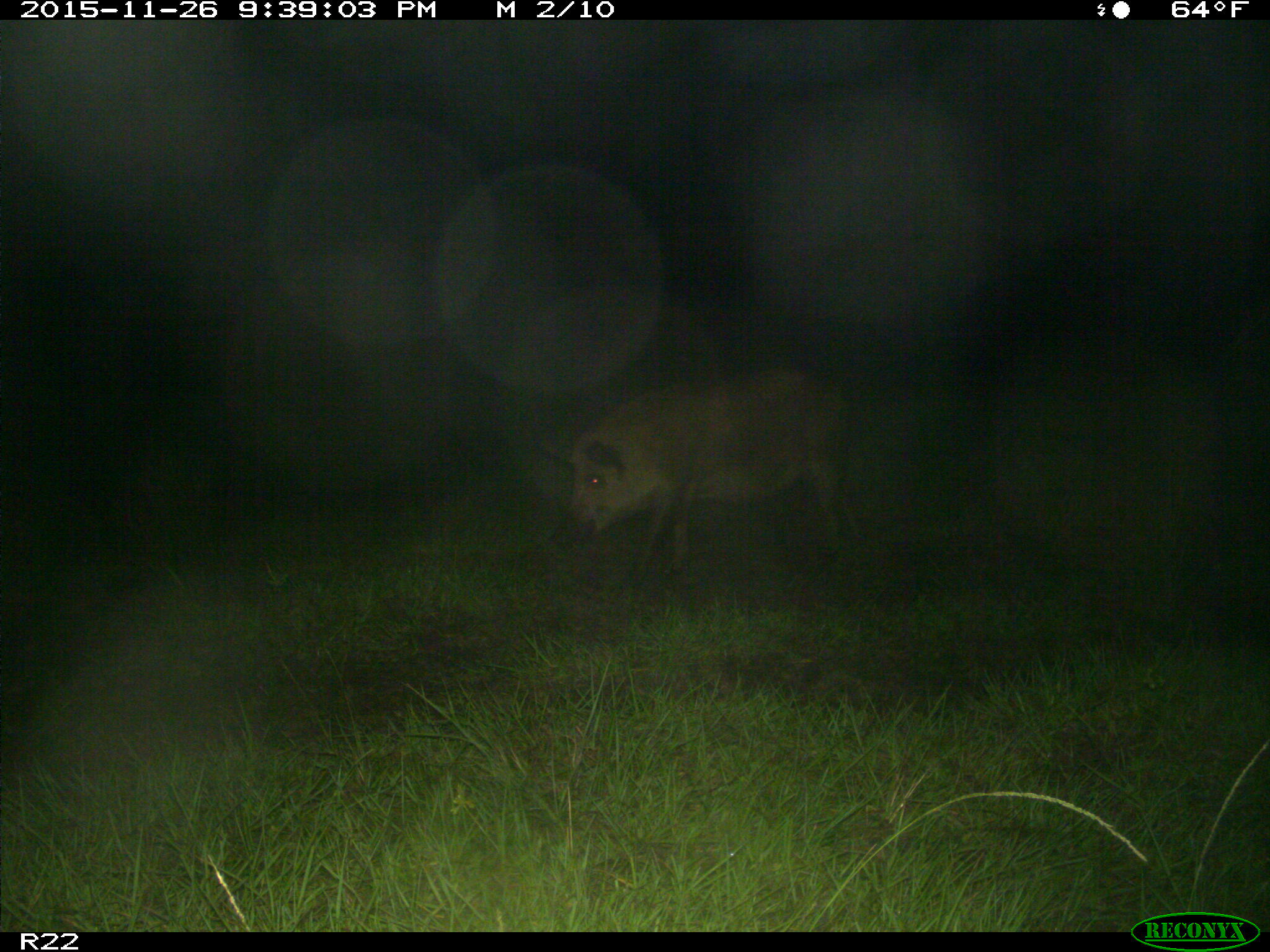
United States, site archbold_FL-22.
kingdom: Animalia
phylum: Chordata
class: Mammalia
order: Artiodactyla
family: Suidae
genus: Sus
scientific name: Sus scrofa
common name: wild boar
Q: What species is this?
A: Sus scrofa (wild boar).